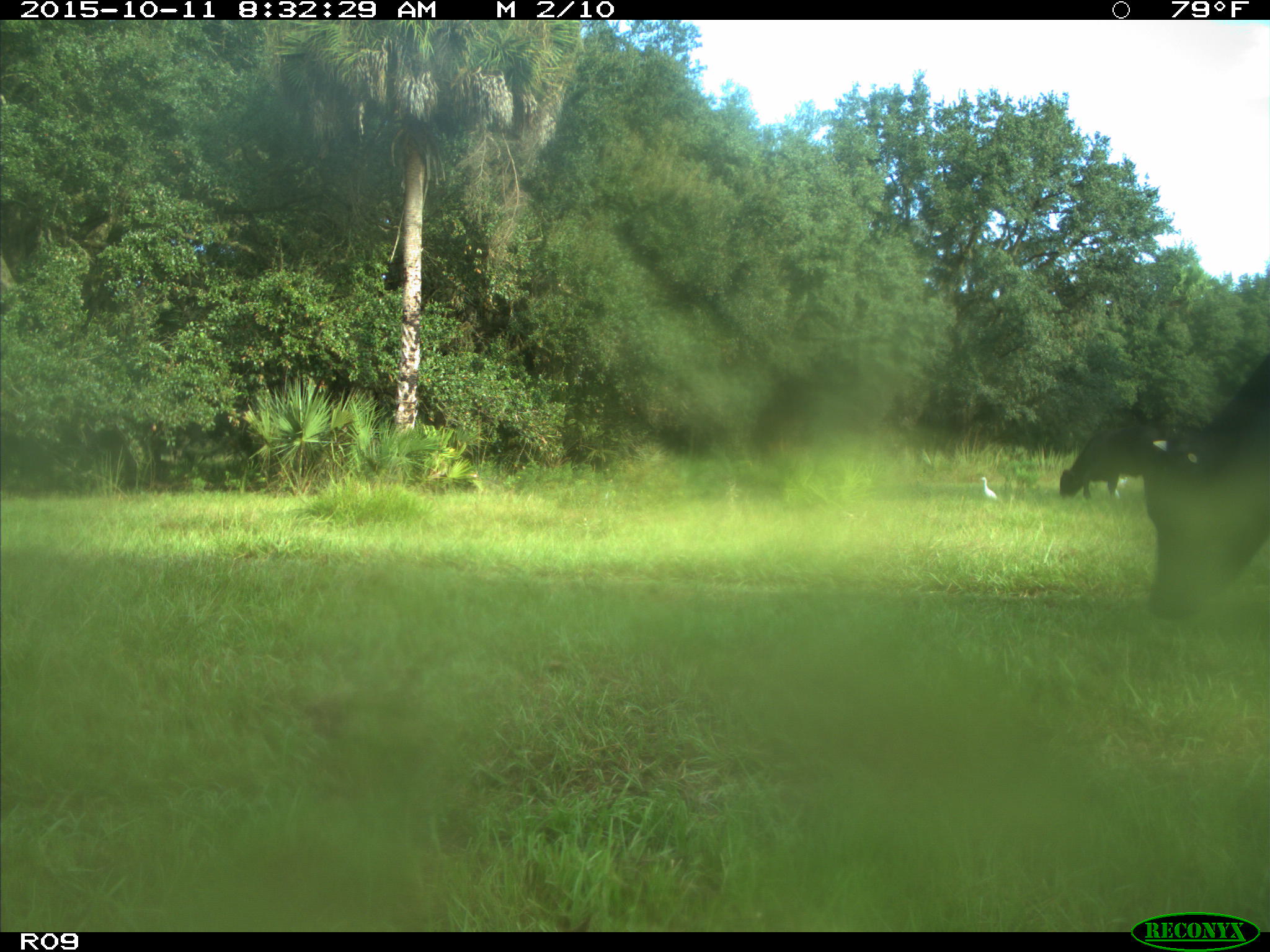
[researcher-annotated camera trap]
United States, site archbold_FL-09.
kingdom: Animalia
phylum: Chordata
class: Mammalia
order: Artiodactyla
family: Bovidae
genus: Bos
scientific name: Bos taurus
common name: domestic cow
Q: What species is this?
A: Bos taurus (domestic cow).